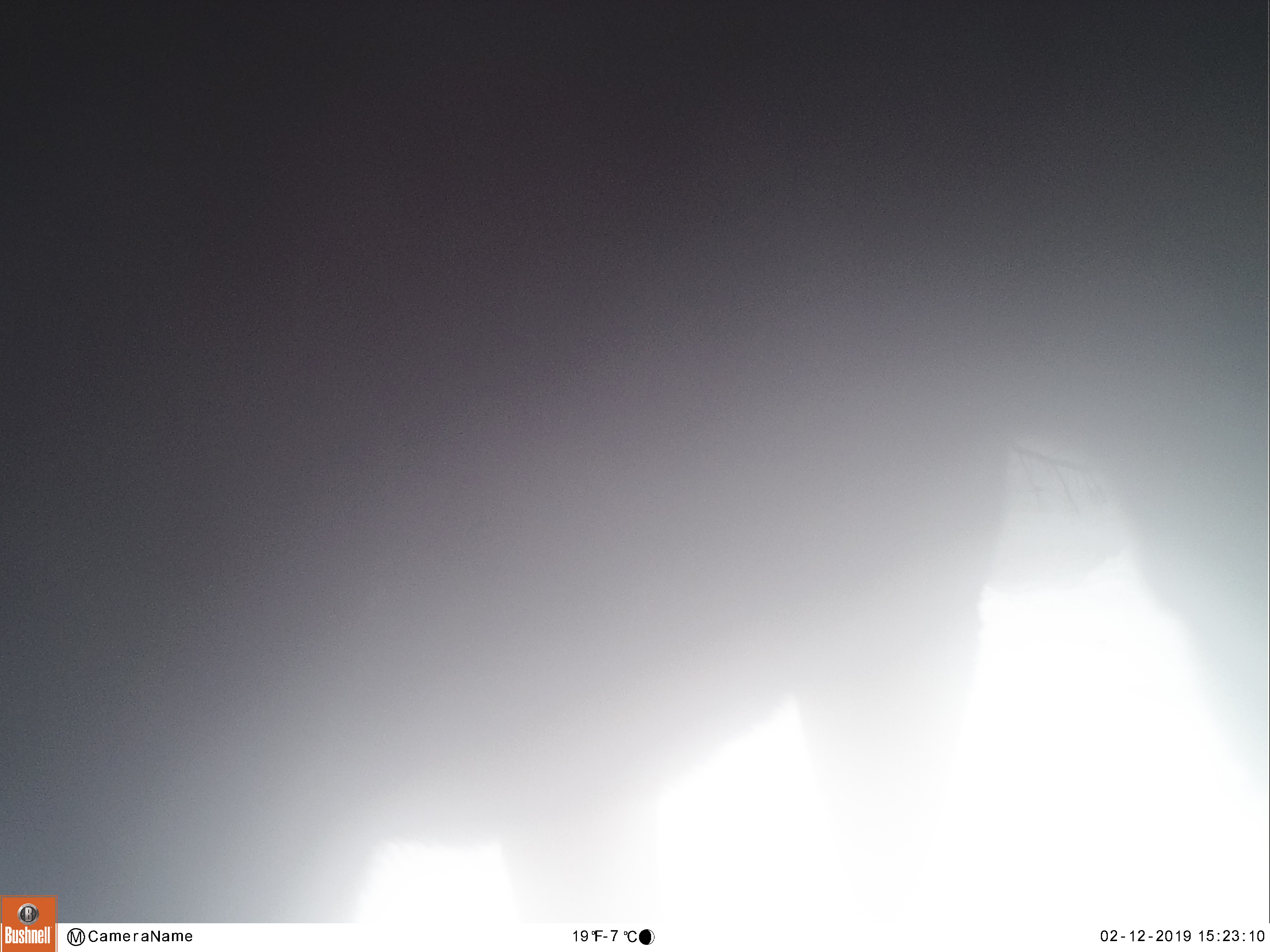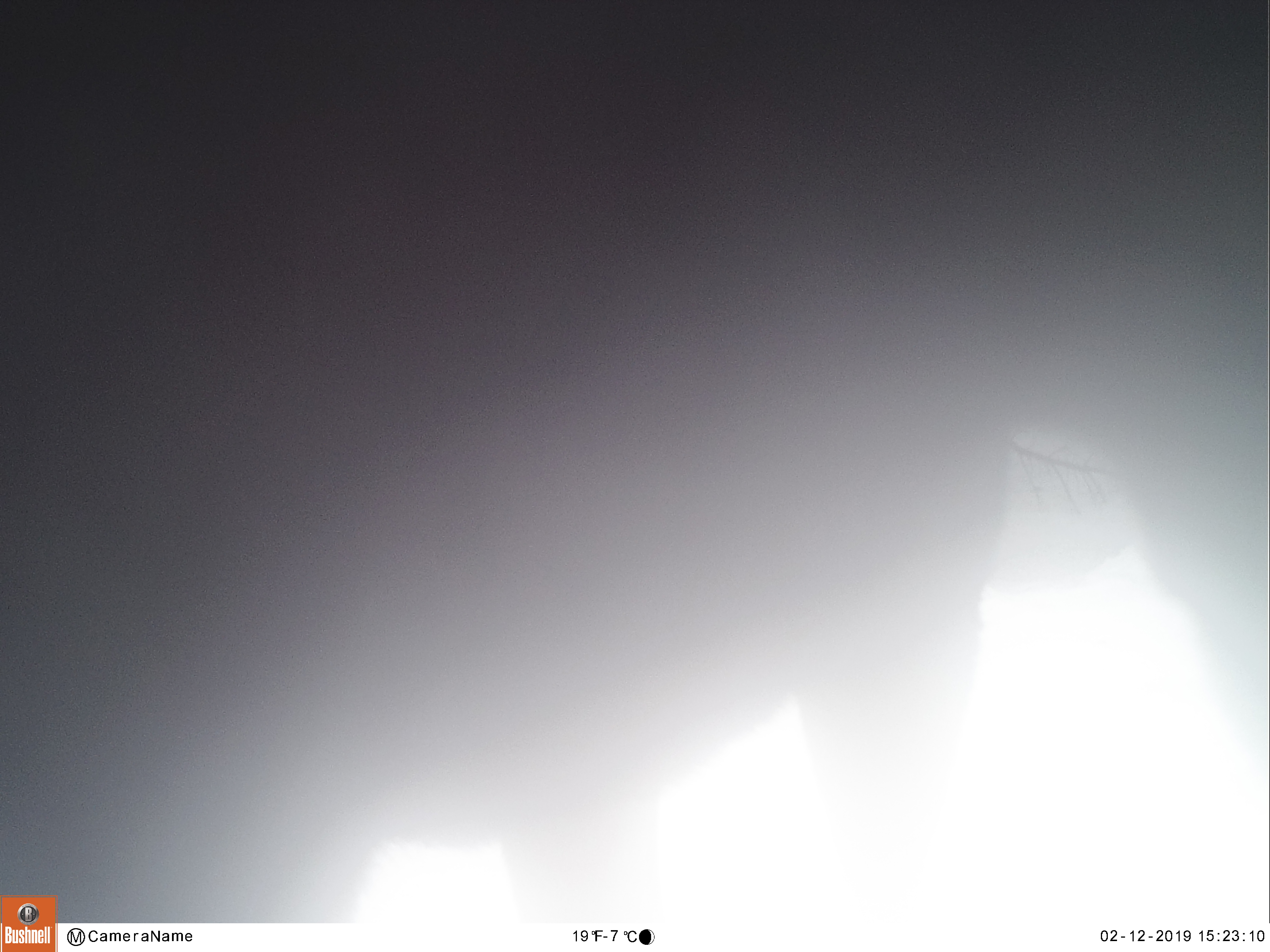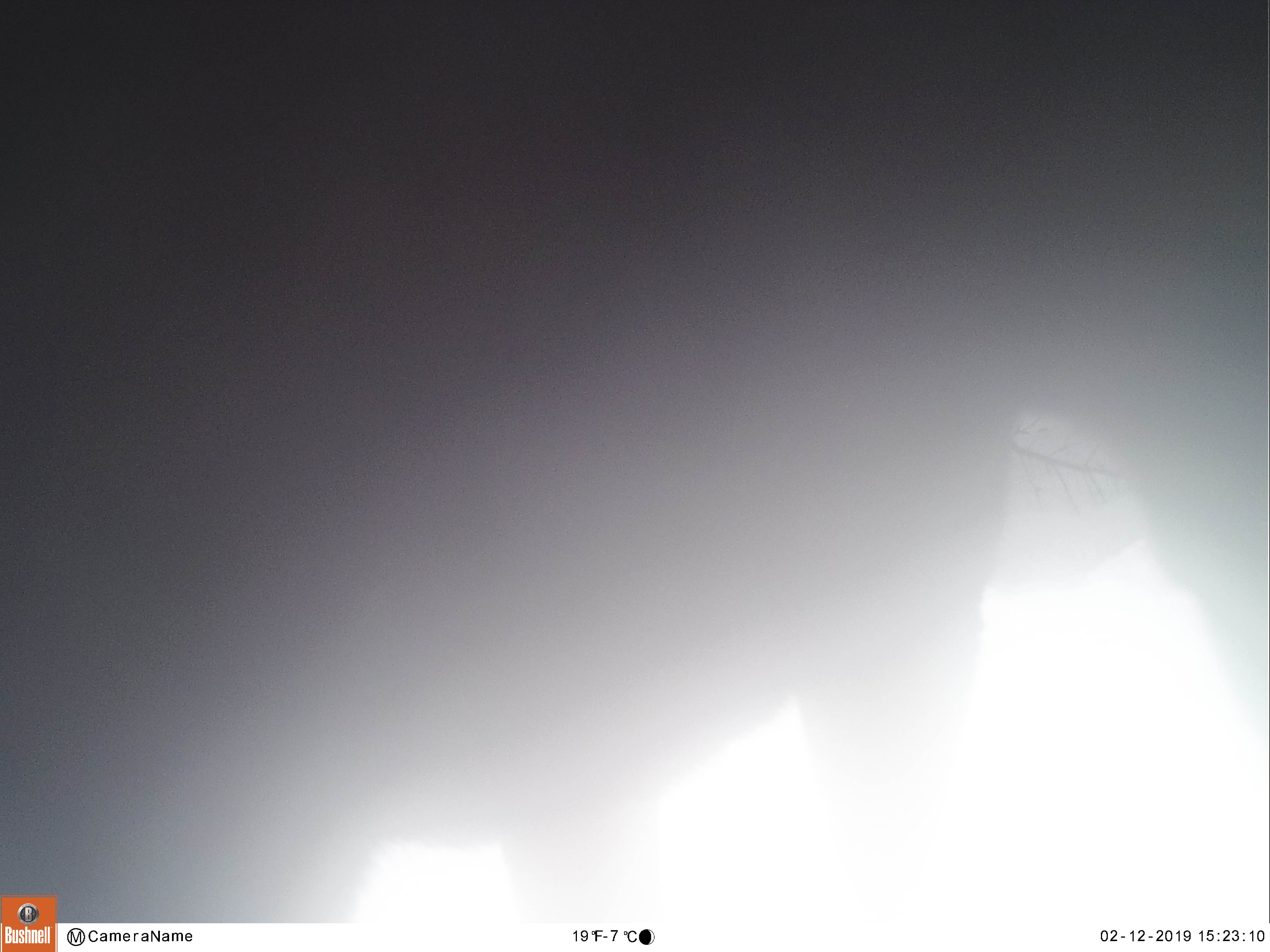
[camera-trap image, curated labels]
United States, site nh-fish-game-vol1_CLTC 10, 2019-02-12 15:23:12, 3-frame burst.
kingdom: Animalia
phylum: Chordata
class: Mammalia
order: Artiodactyla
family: Cervidae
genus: Alces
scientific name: Alces alces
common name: moose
Moose (Alces alces).